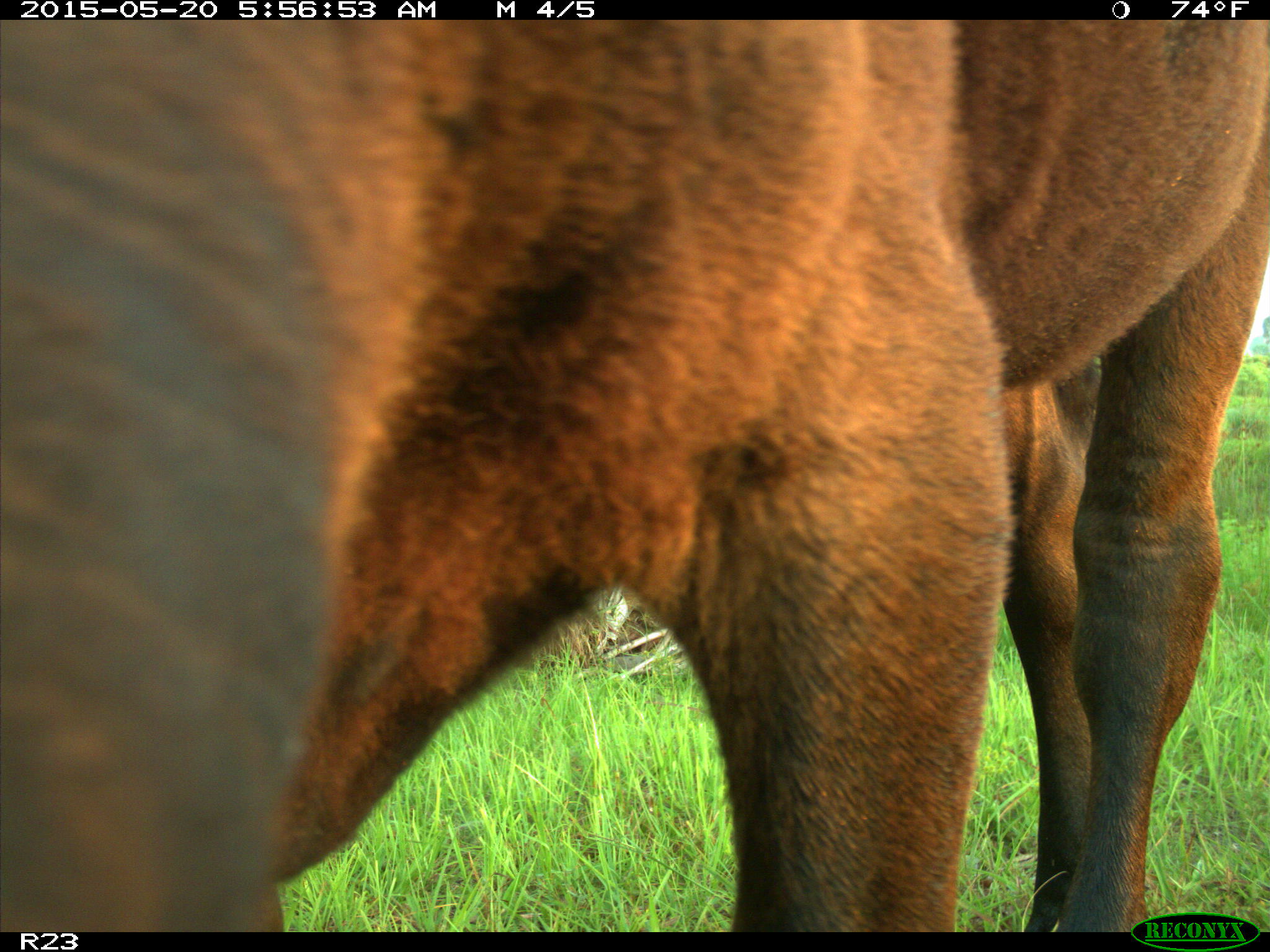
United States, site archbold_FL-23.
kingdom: Animalia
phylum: Chordata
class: Mammalia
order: Artiodactyla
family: Bovidae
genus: Bos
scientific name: Bos taurus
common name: domestic cow